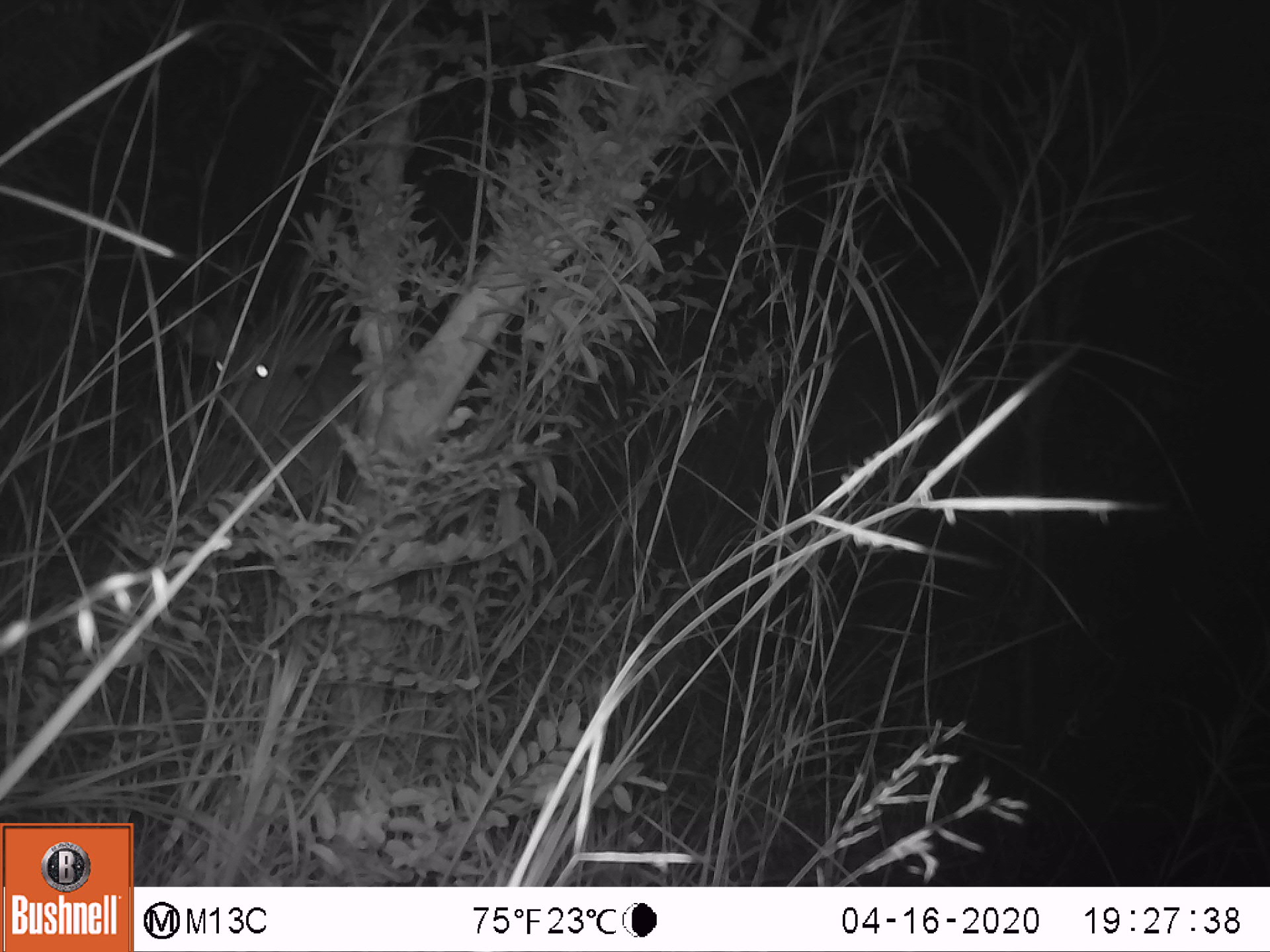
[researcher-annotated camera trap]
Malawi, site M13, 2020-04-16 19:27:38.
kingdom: Animalia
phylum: Chordata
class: Mammalia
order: Artiodactyla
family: Bovidae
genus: Tragelaphus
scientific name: Tragelaphus sylvaticus sylvaticus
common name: cape bushbuck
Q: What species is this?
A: Cape bushbuck (Tragelaphus sylvaticus sylvaticus).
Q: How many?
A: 1.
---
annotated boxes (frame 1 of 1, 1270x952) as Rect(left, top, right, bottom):
cape bushbuck: Rect(157, 284, 370, 527)